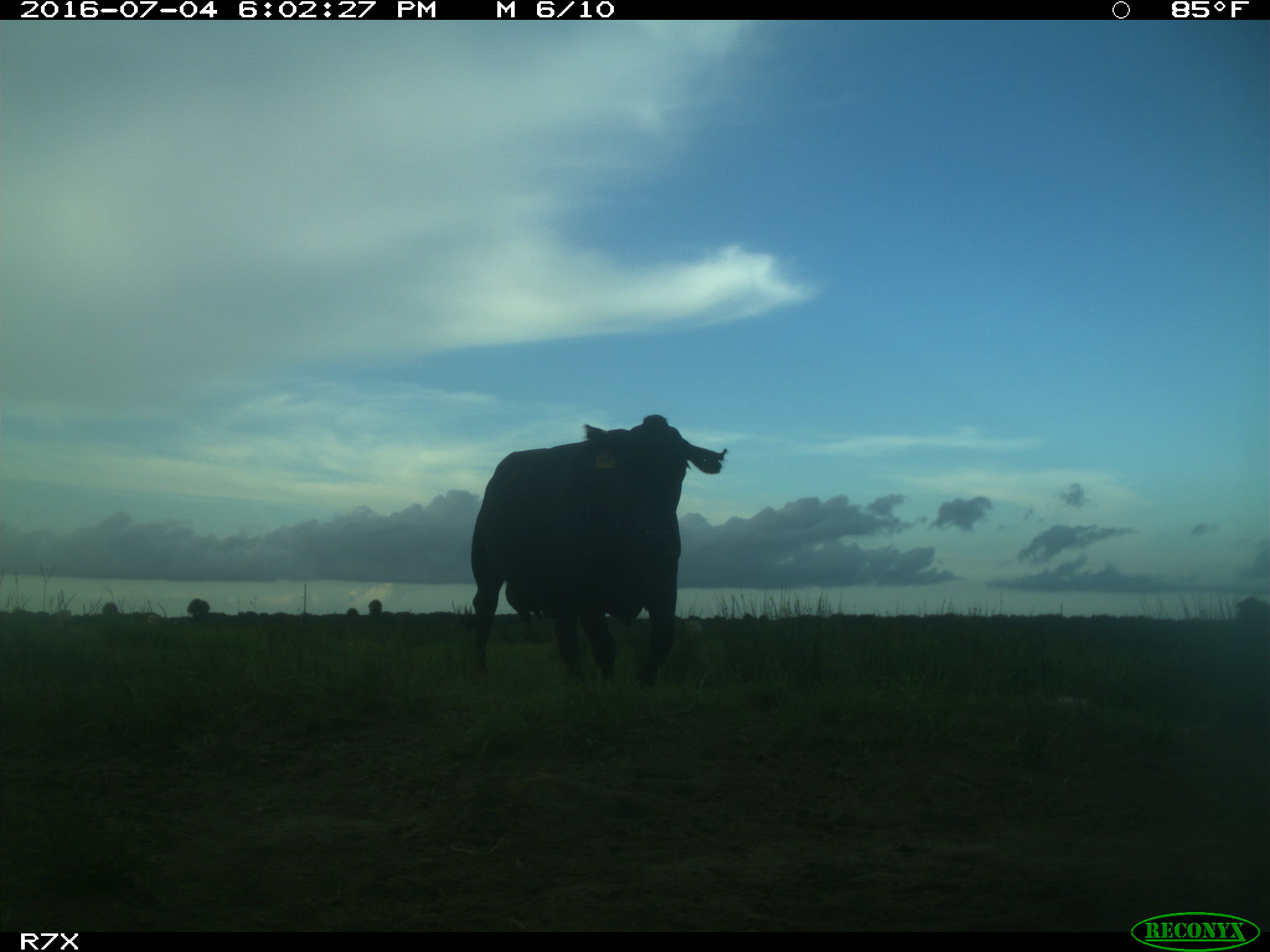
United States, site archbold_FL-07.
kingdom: Animalia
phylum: Chordata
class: Mammalia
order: Artiodactyla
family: Bovidae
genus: Bos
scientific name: Bos taurus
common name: domestic cow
Bos taurus (domestic cow).